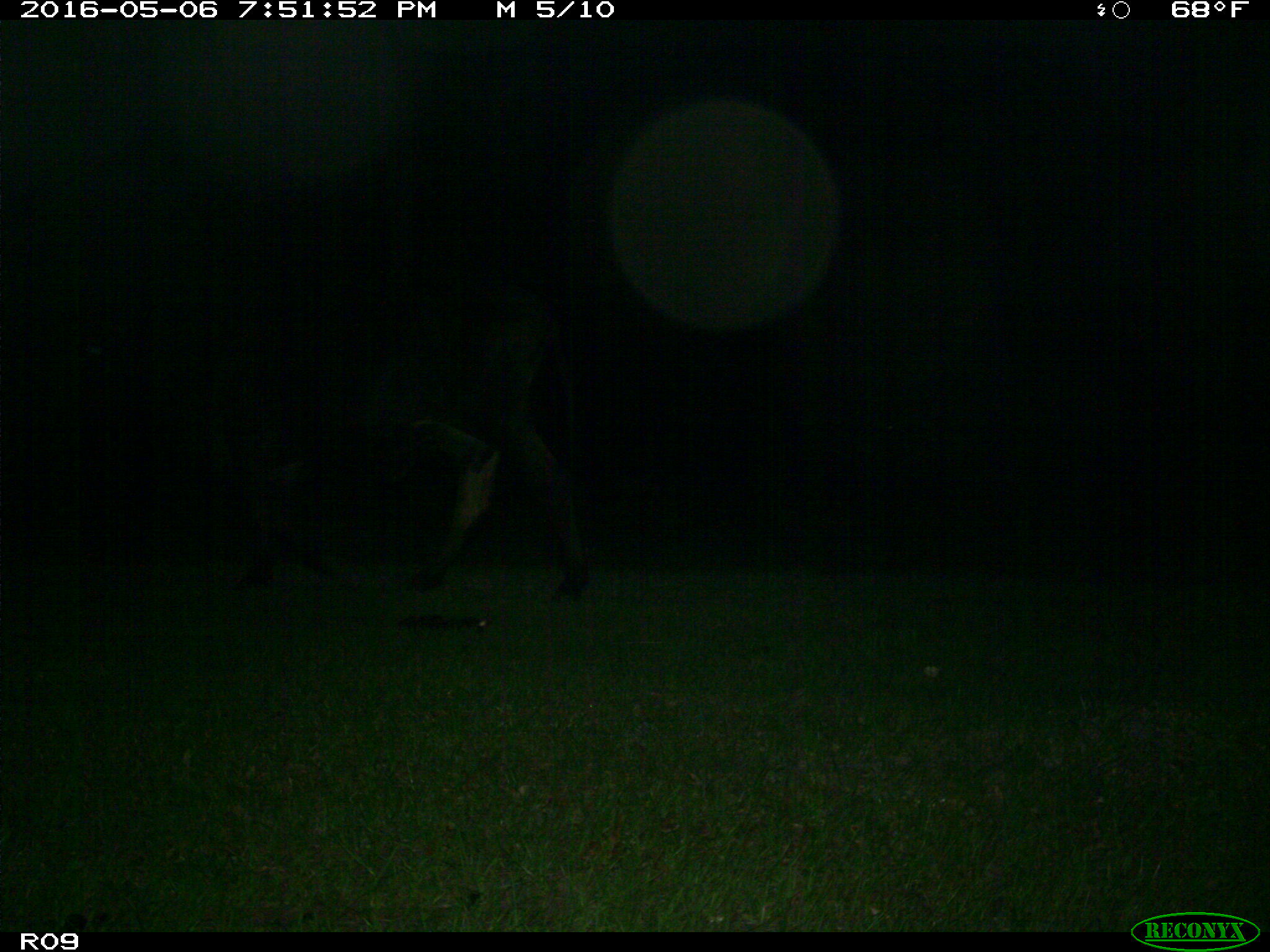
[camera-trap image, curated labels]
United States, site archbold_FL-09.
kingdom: Animalia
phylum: Chordata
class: Mammalia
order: Artiodactyla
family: Bovidae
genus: Bos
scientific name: Bos taurus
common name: domestic cow